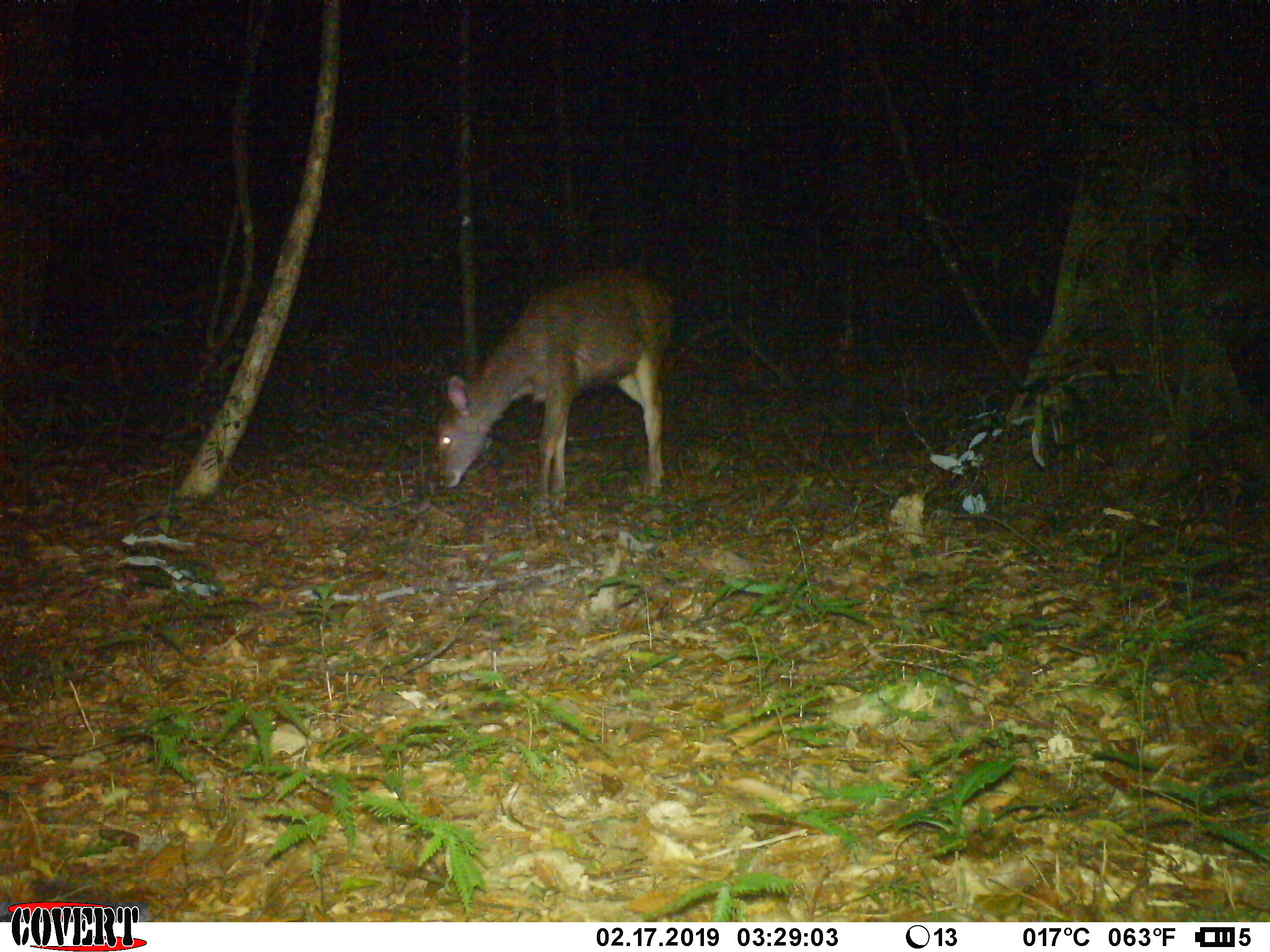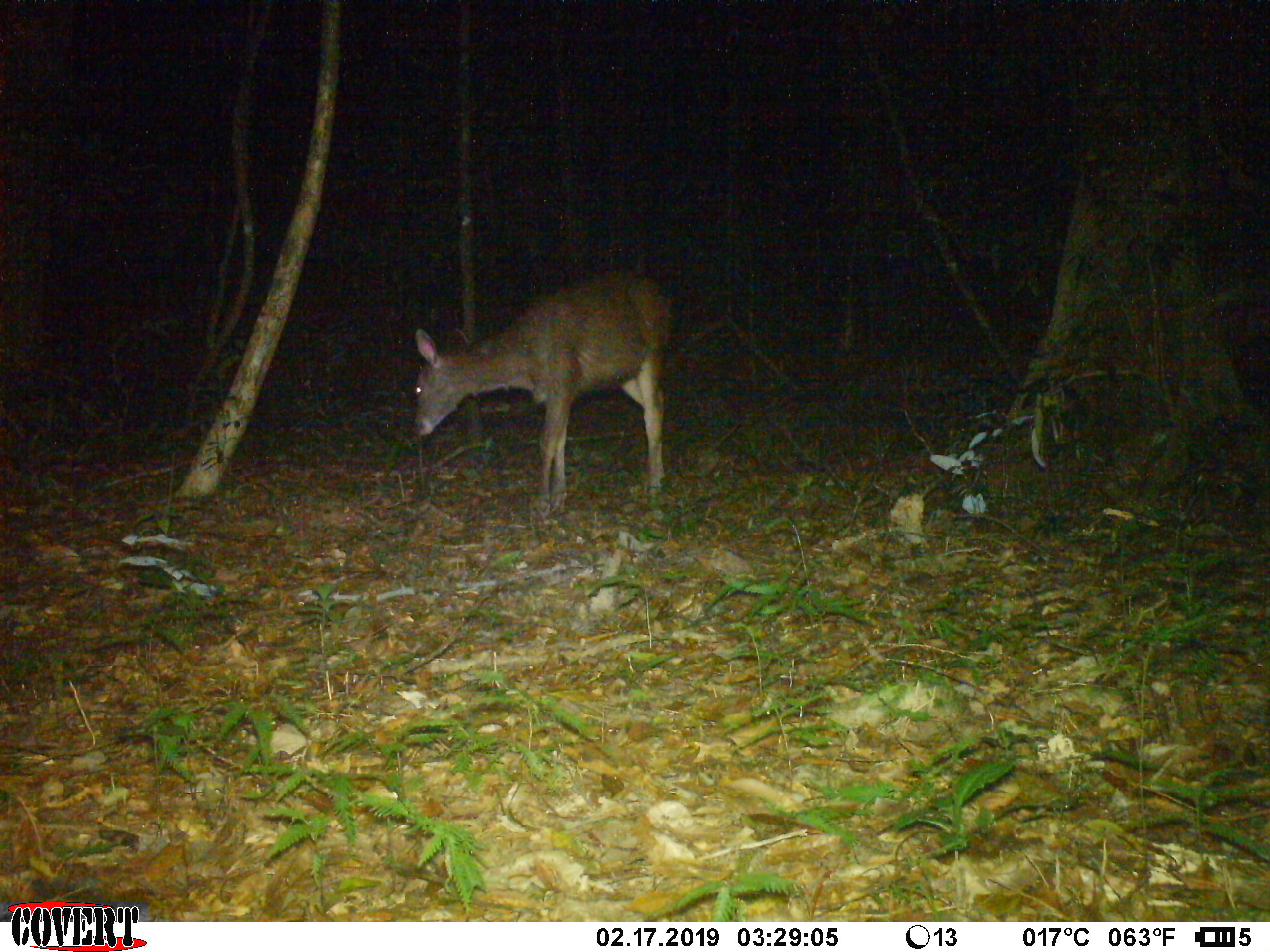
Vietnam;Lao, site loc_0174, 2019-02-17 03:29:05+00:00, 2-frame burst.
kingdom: Animalia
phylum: Chordata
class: Mammalia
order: Artiodactyla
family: Cervidae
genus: Rusa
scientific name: Rusa unicolor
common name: sambar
Sambar (Rusa unicolor). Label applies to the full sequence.